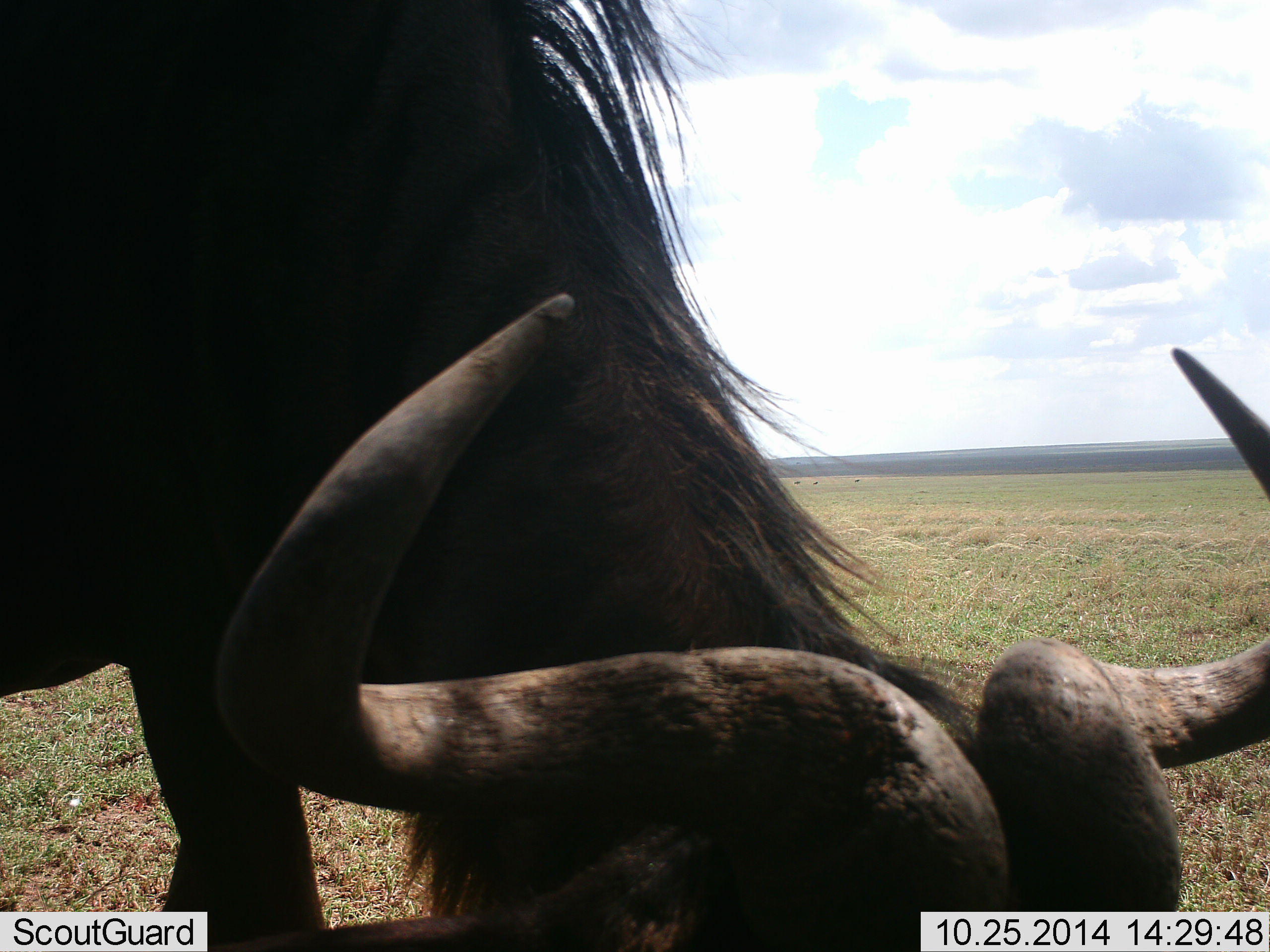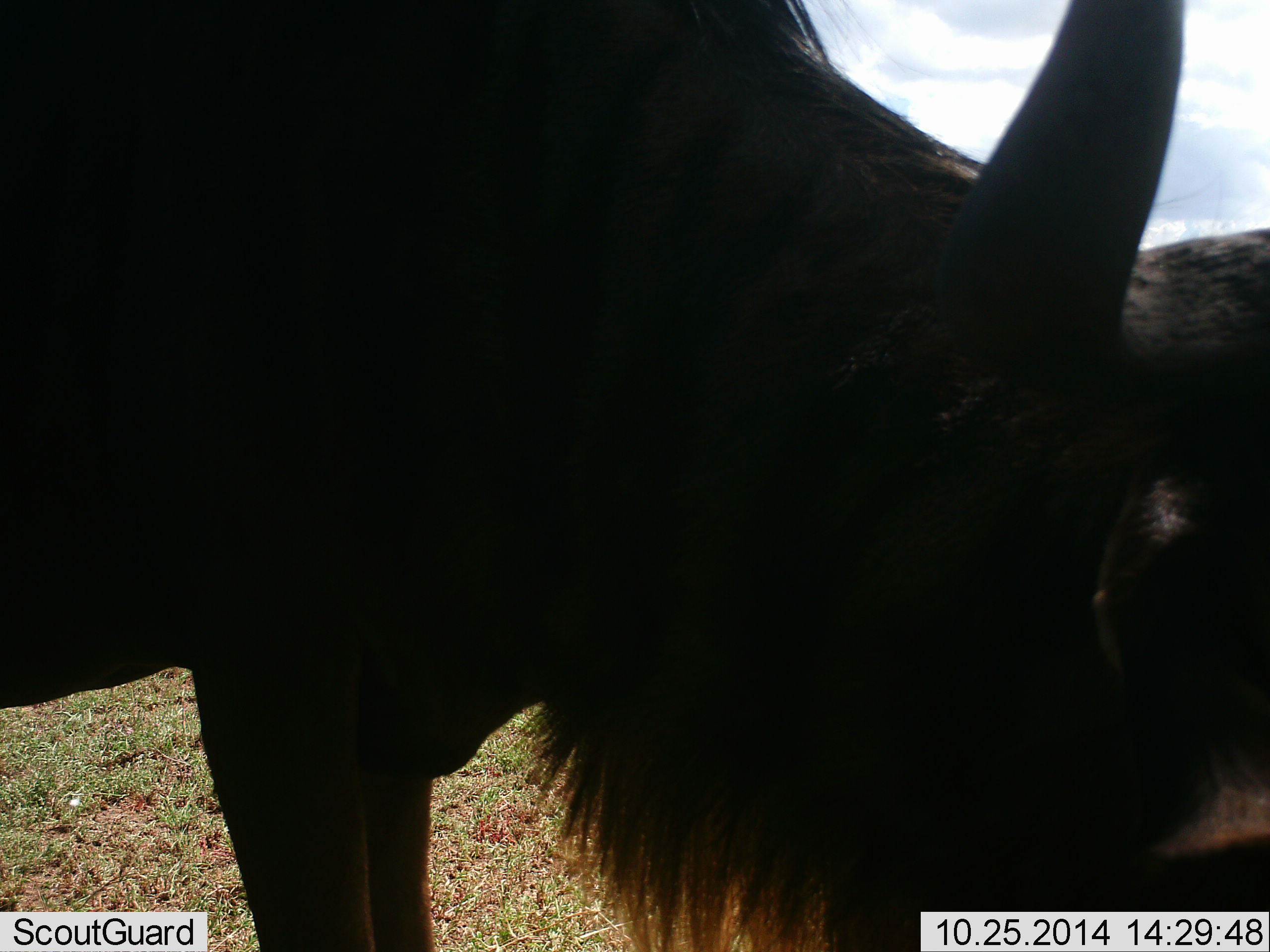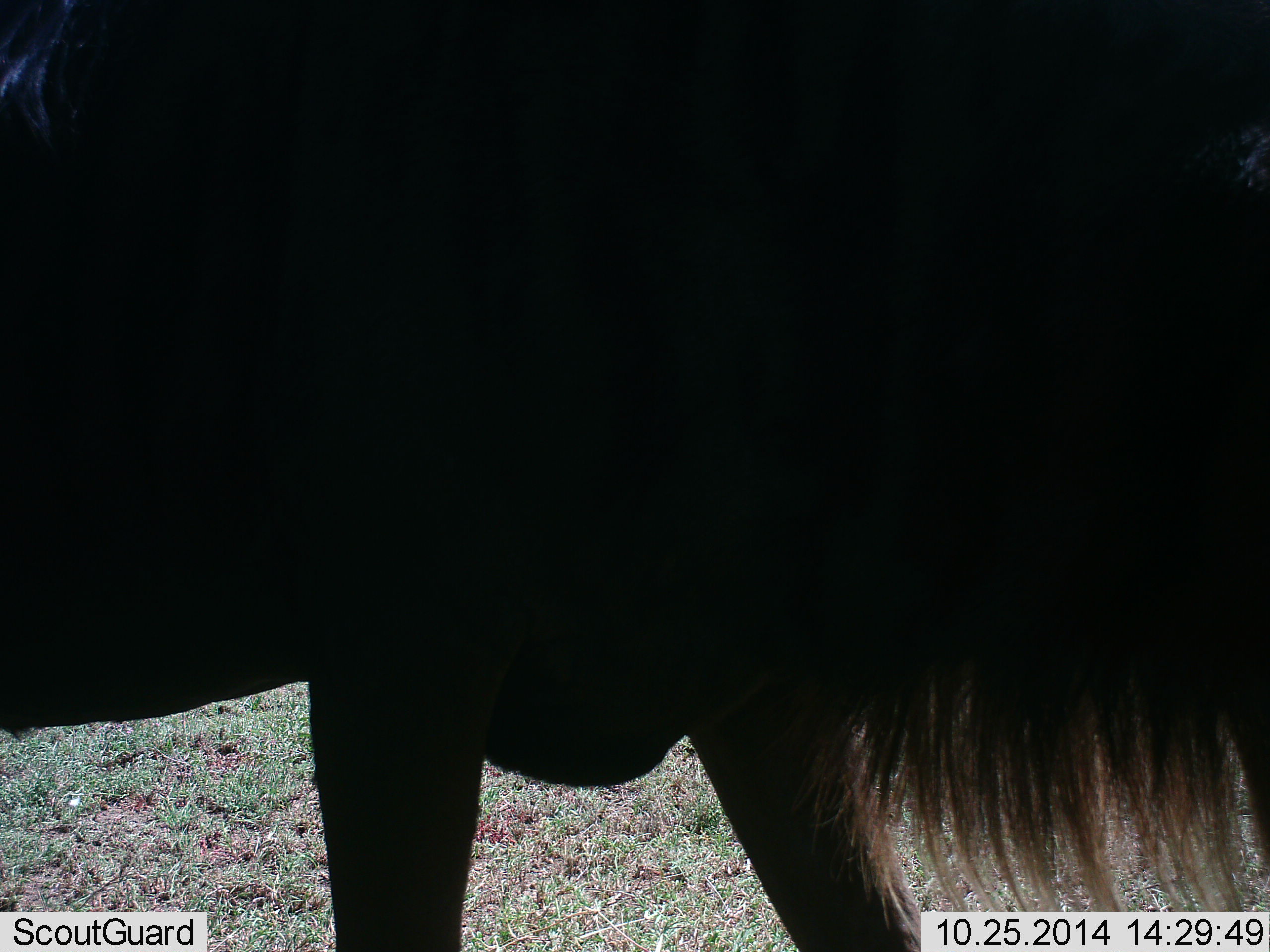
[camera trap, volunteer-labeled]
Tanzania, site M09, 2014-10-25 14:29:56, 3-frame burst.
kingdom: Animalia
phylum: Chordata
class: Mammalia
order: Artiodactyla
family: Bovidae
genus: Connochaetes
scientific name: Connochaetes taurinus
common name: blue wildebeest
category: wildebeest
Wildebeest (blue wildebeest) (Connochaetes taurinus), count 1. Behavior (volunteer vote fractions): standing 50%, resting 0%, moving 20%, interacting 10%. Young present (vote fraction): 0%. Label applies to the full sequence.